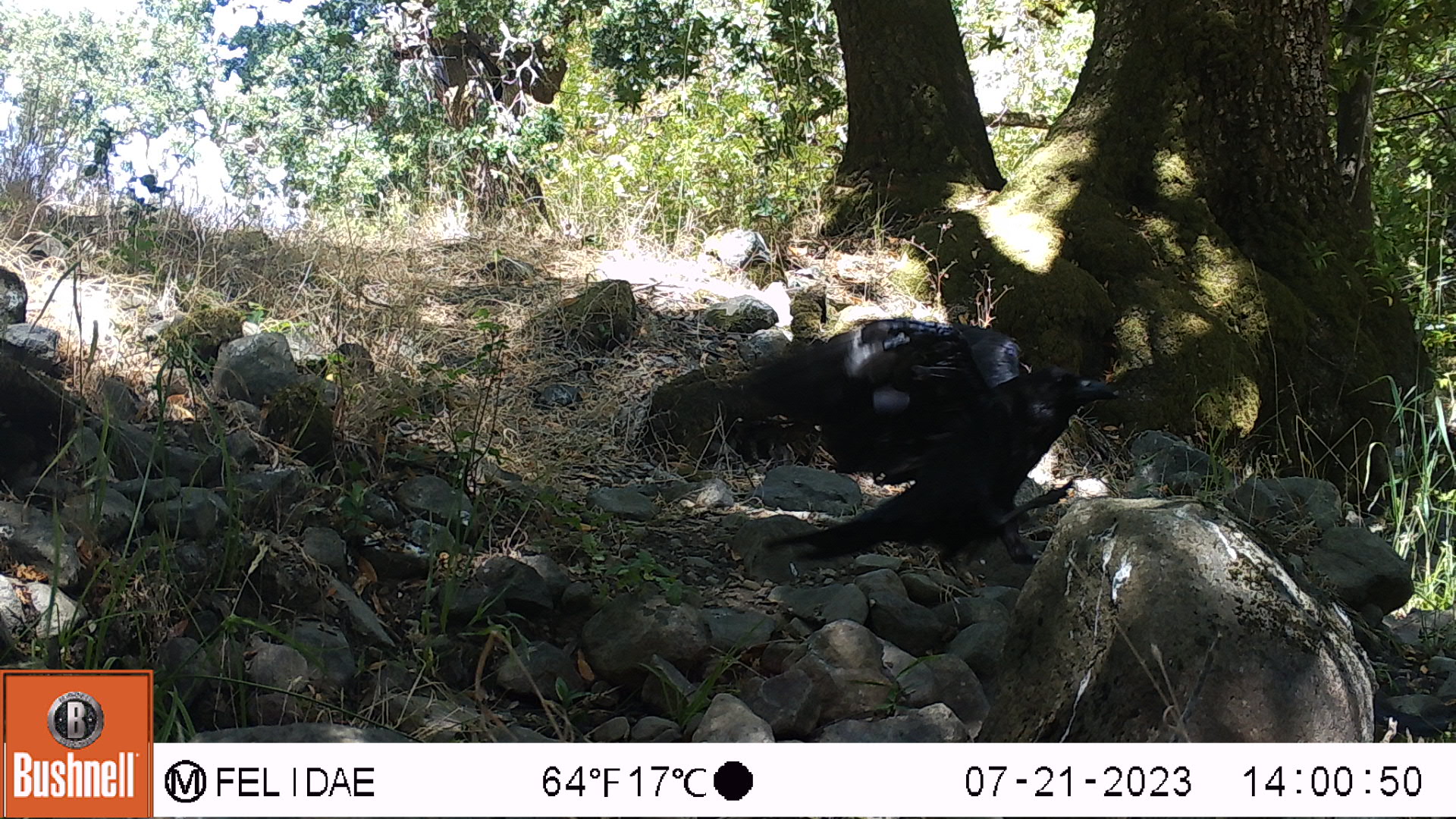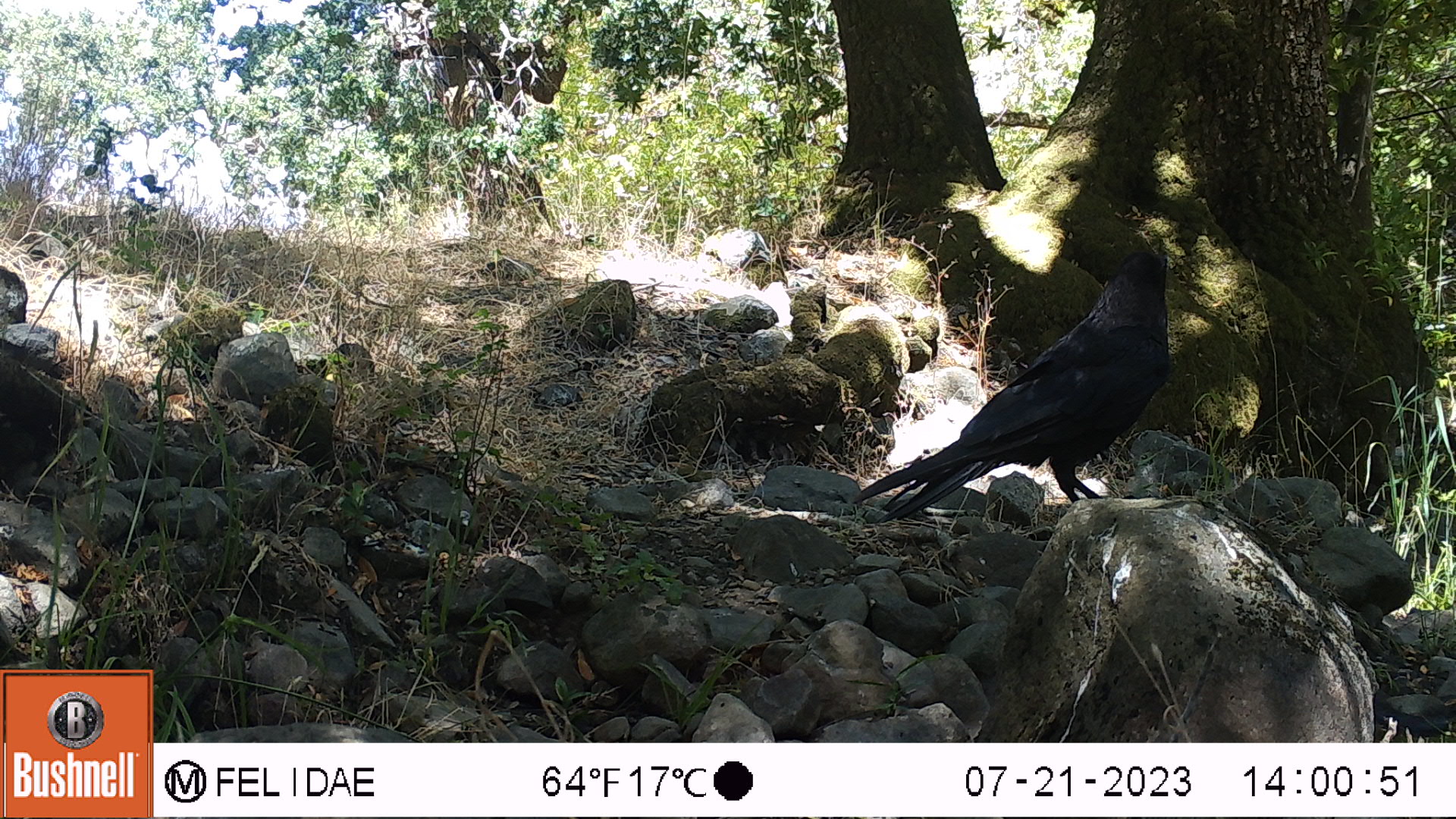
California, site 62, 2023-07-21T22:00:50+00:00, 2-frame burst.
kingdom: Animalia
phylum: Chordata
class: Aves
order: Passeriformes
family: Corvidae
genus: Corvus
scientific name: Corvus brachyrhynchos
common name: american crow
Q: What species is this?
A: American crow (Corvus brachyrhynchos).